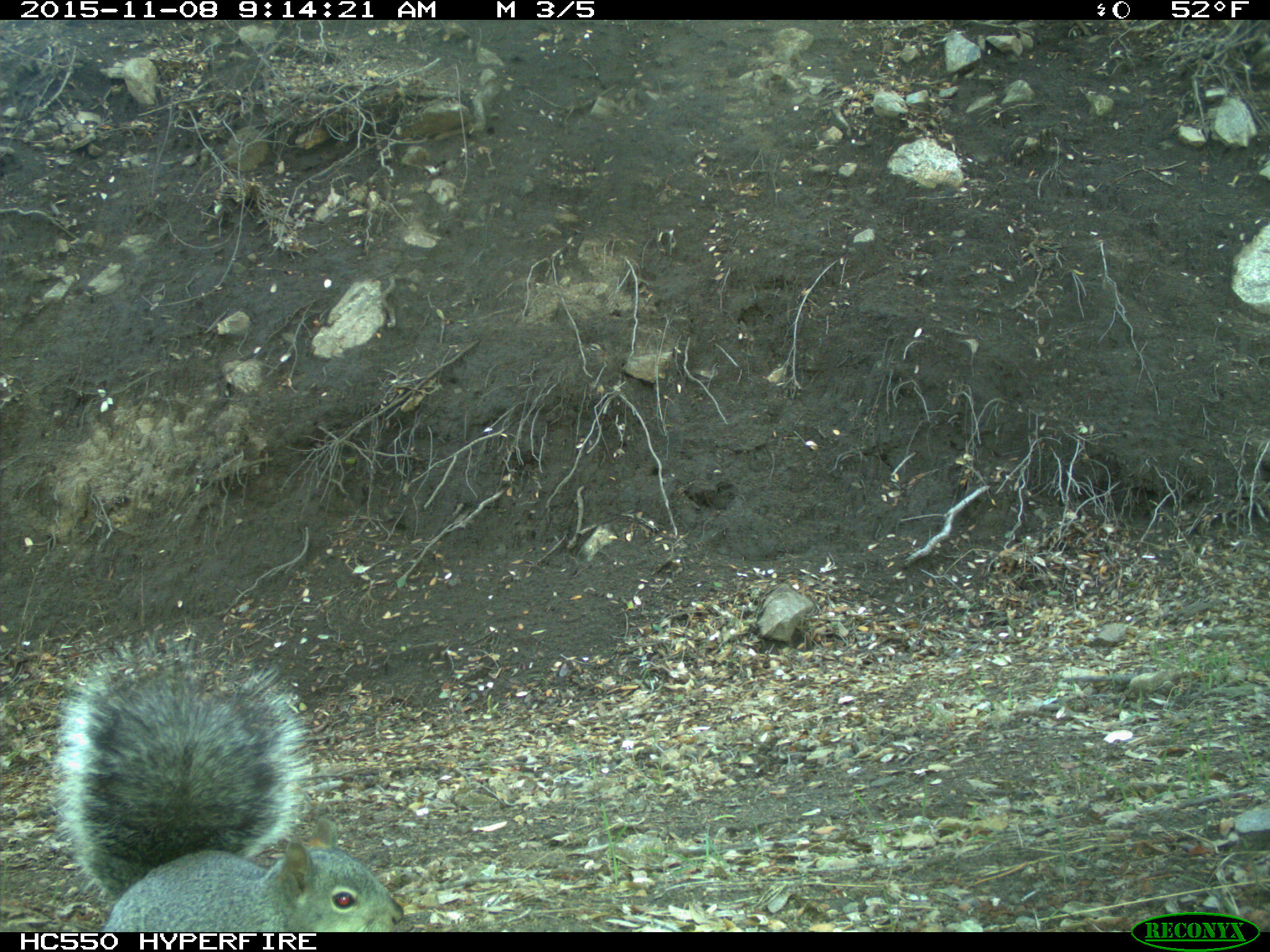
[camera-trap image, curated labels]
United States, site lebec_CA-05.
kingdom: Animalia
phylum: Chordata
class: Mammalia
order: Rodentia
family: Sciuridae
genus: Sciurus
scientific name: Sciurus carolinensis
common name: eastern gray squirrel